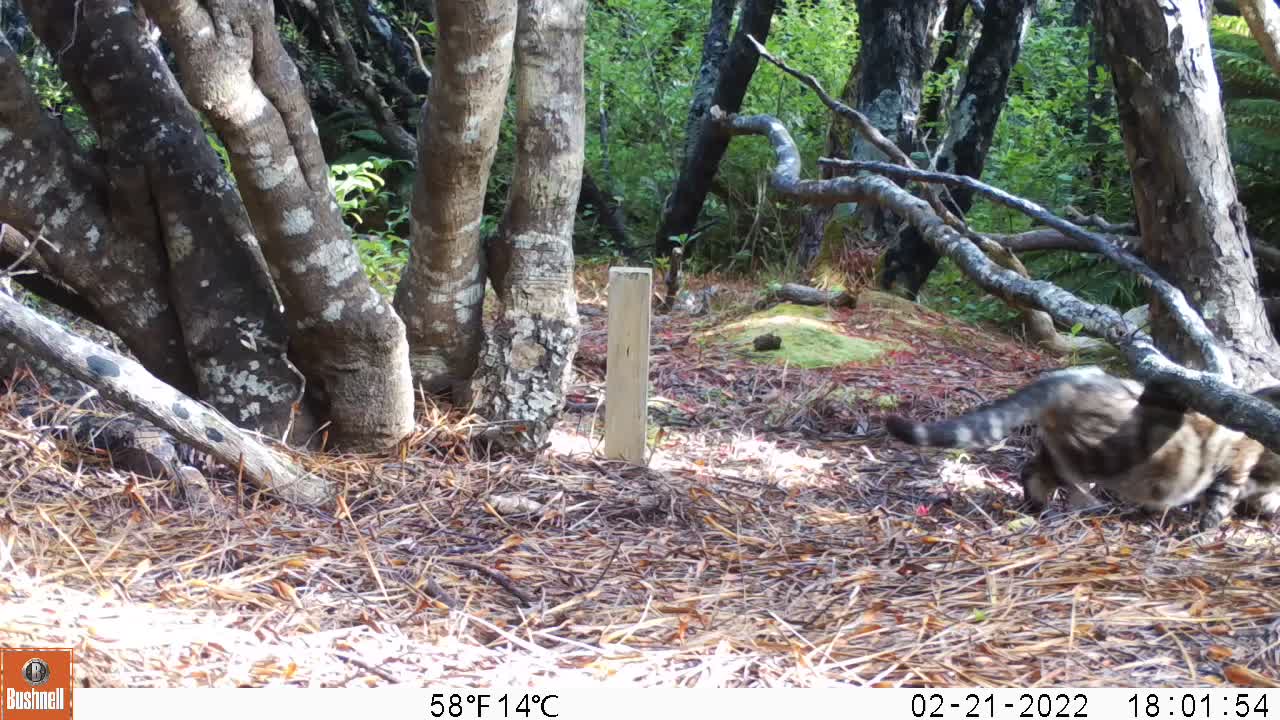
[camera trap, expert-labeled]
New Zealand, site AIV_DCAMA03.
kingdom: Animalia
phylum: Chordata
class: Mammalia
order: Carnivora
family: Felidae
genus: Felis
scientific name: Felis catus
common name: domestic cat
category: cat